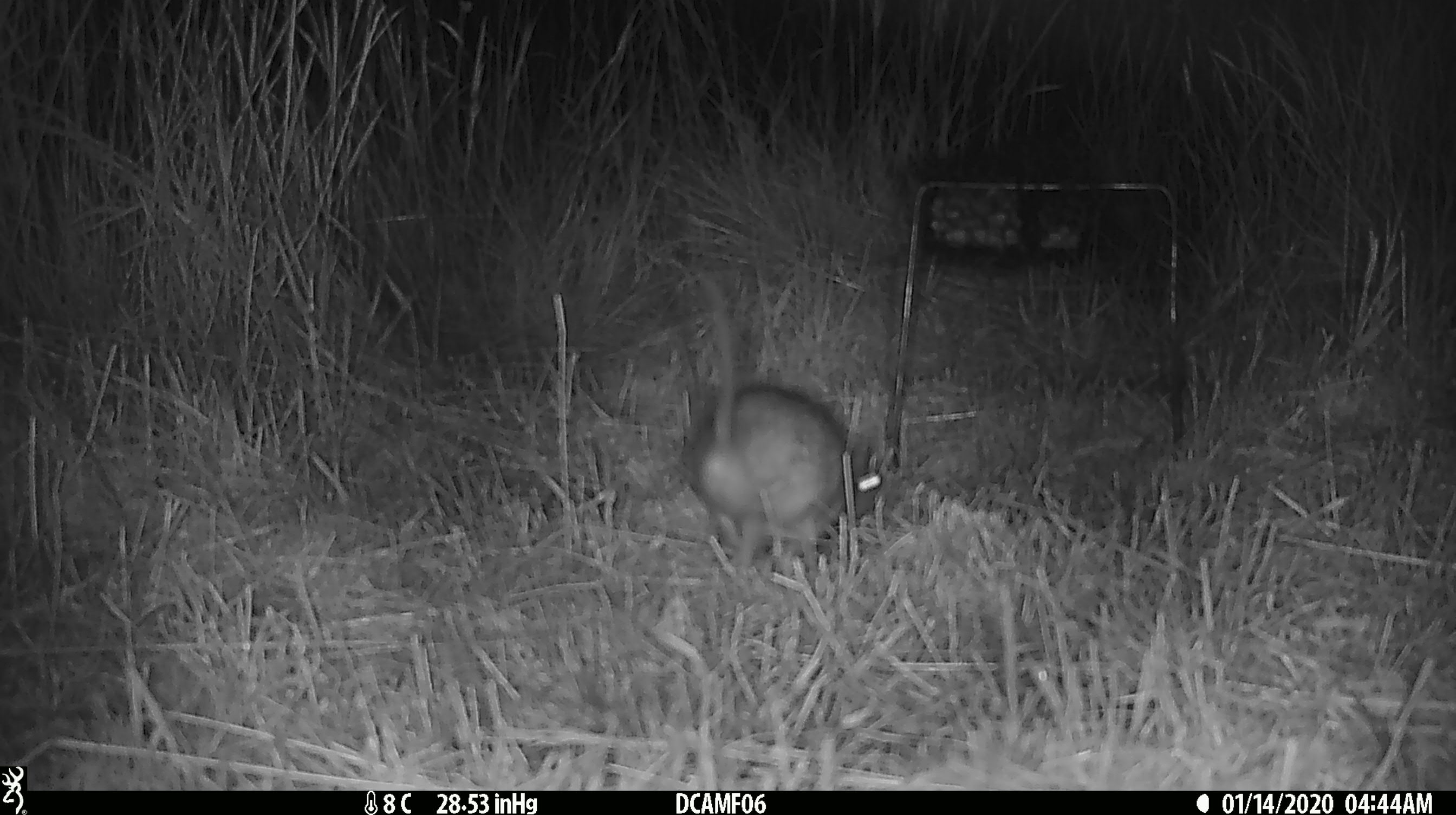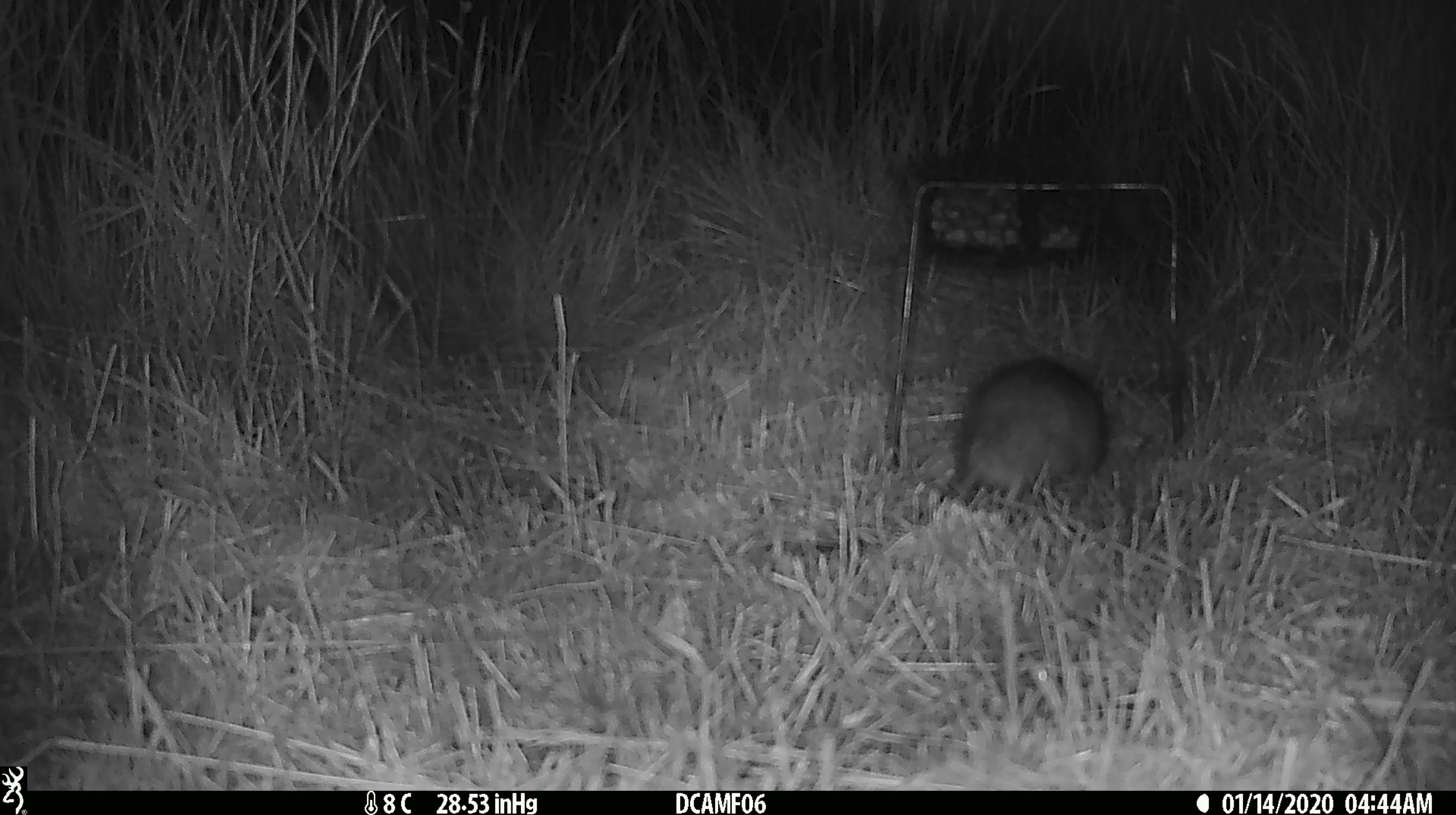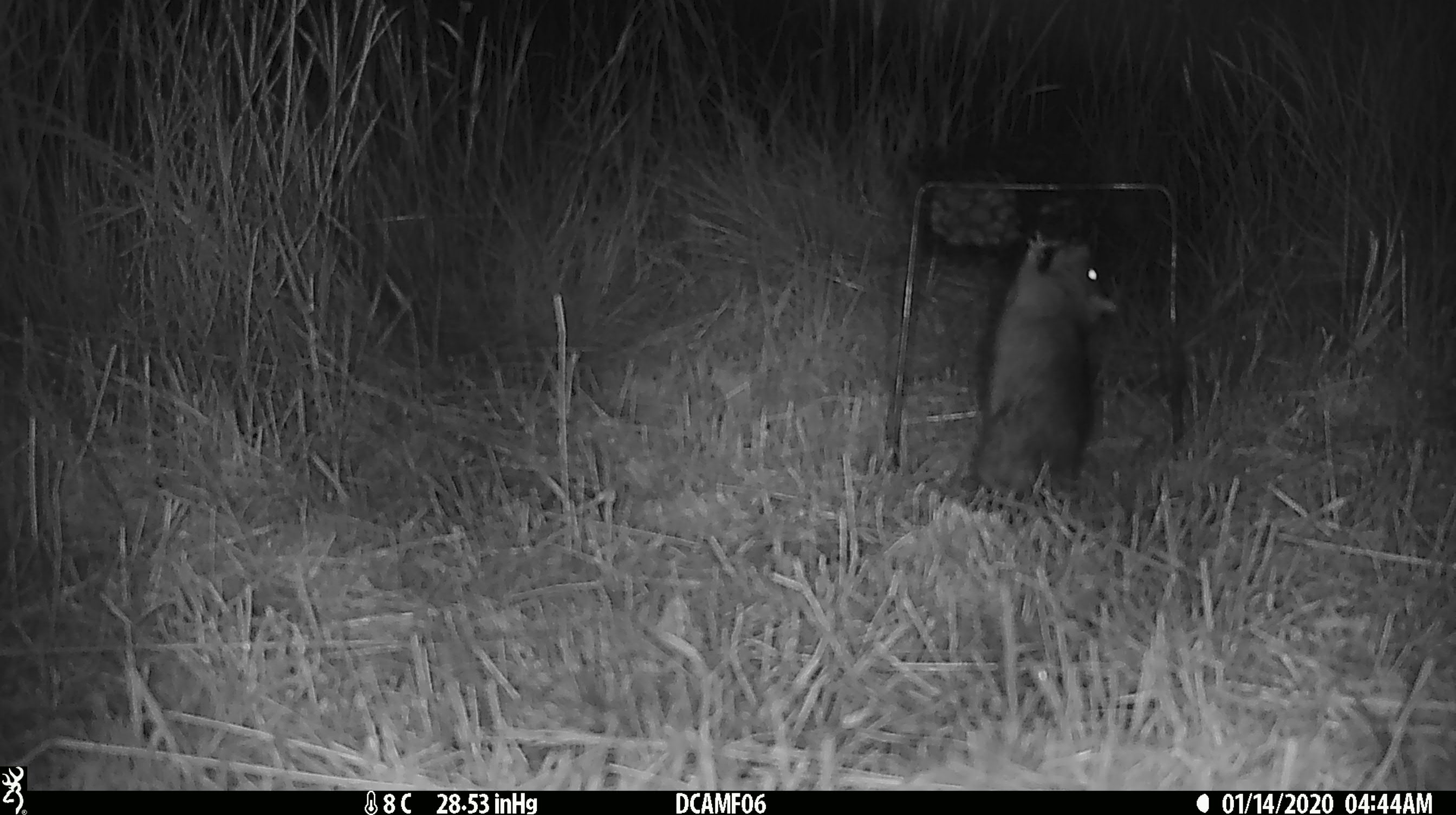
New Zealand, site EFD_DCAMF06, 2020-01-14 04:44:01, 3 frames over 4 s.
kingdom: Animalia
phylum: Chordata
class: Mammalia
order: Rodentia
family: Muridae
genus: Rattus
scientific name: Rattus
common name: rat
Rat (Rattus).